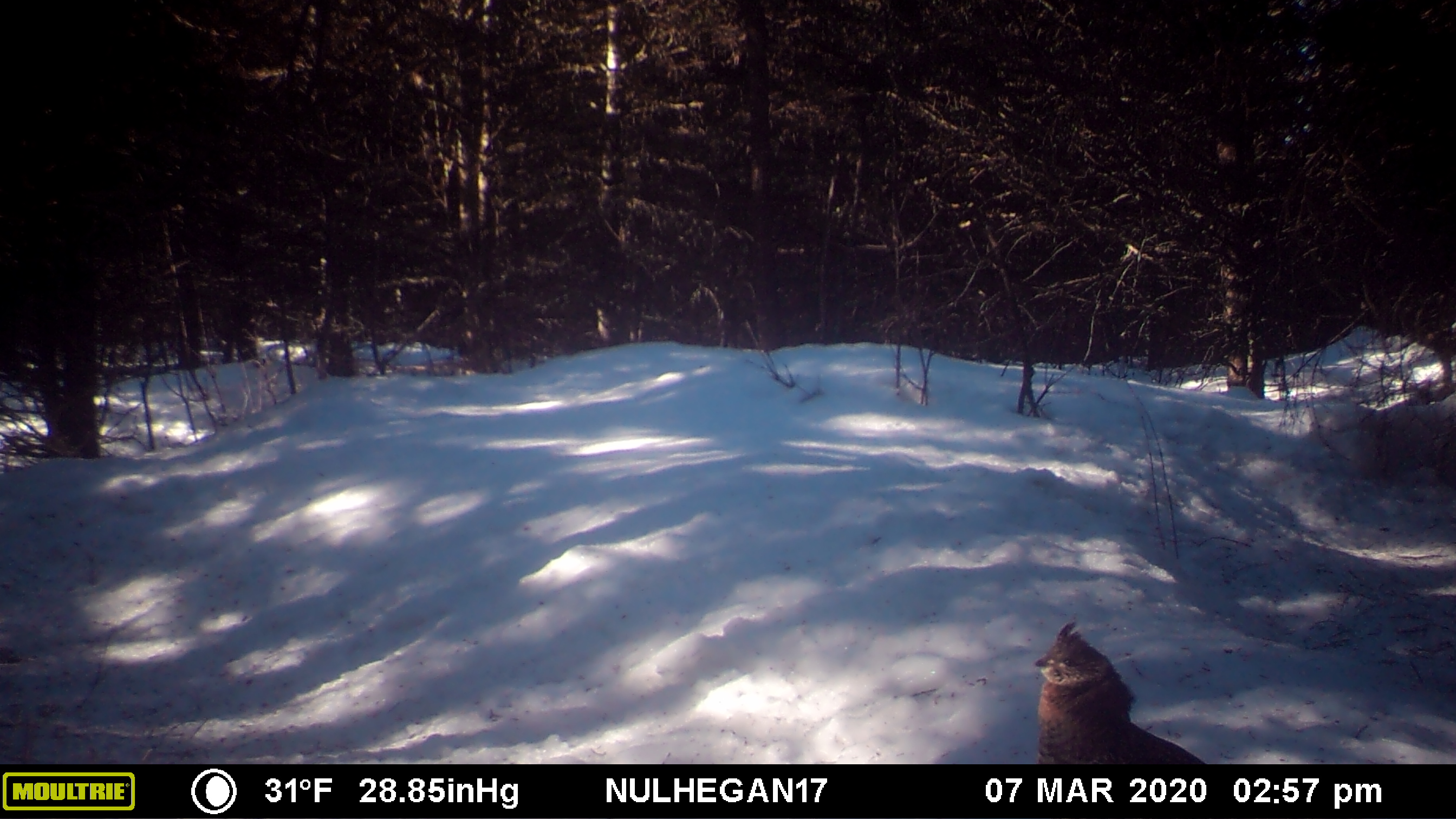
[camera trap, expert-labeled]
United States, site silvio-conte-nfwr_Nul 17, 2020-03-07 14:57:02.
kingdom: Animalia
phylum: Chordata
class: Aves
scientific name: Aves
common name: bird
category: bird sp.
Bird sp. (bird) (Aves).